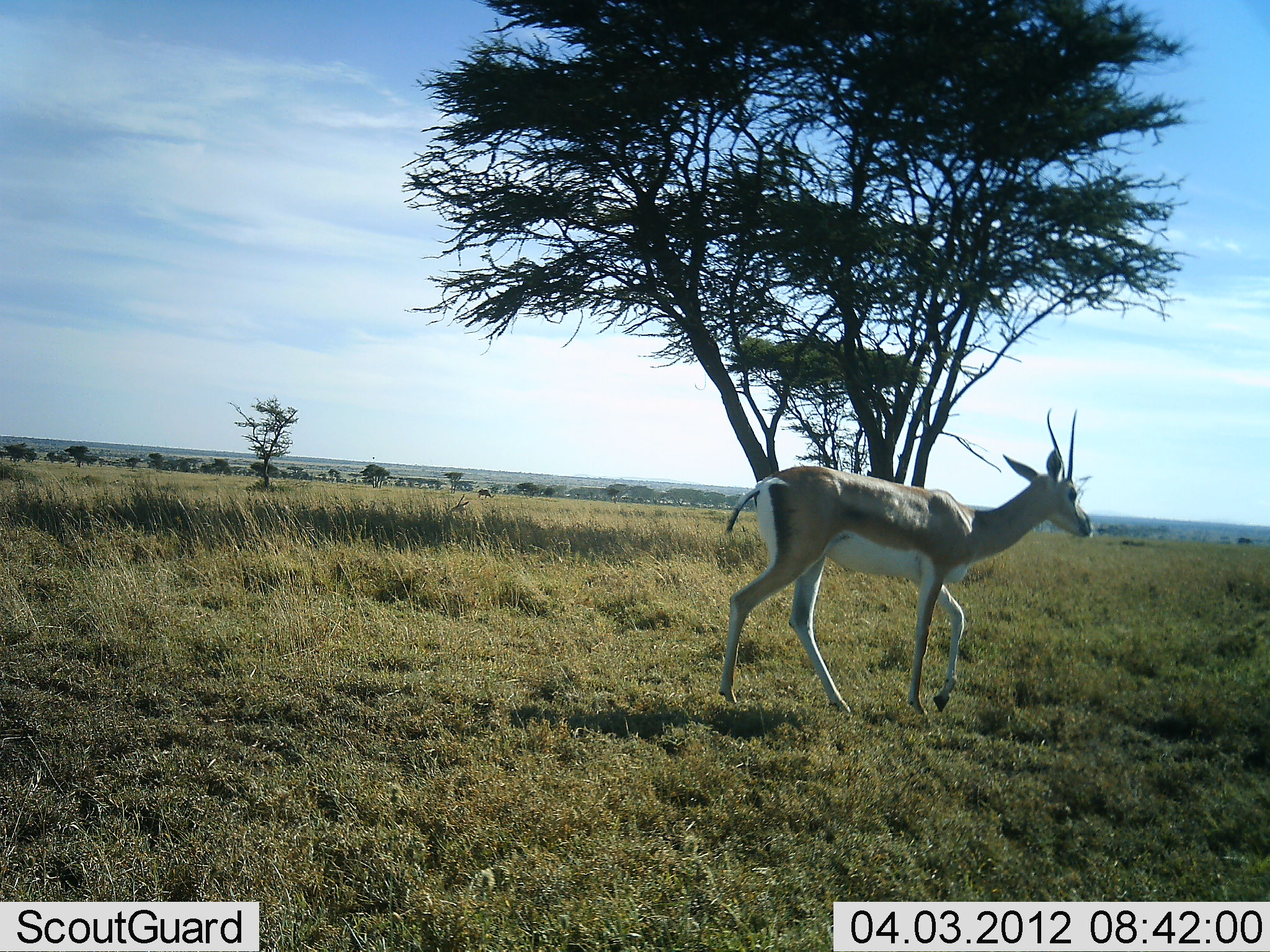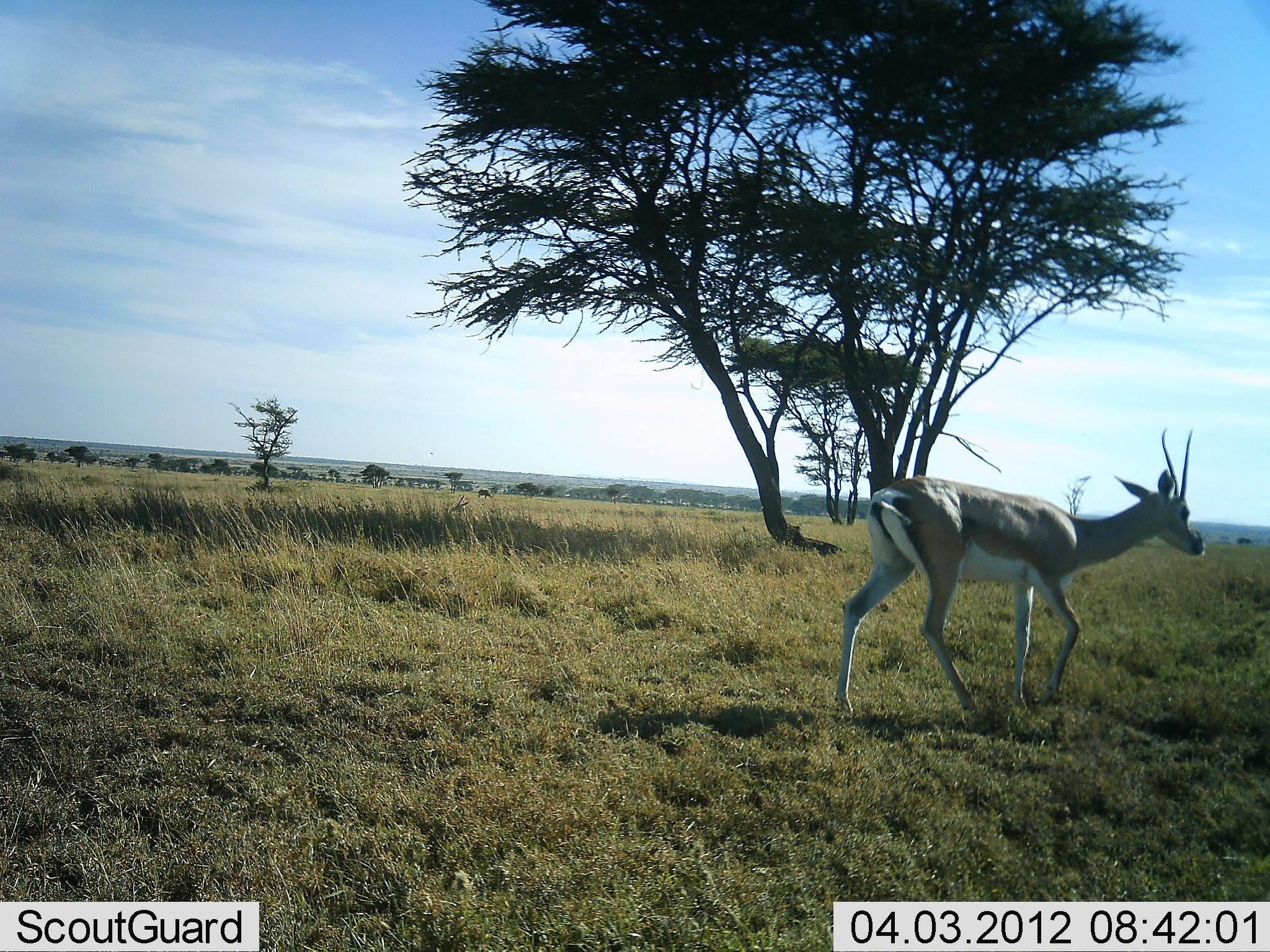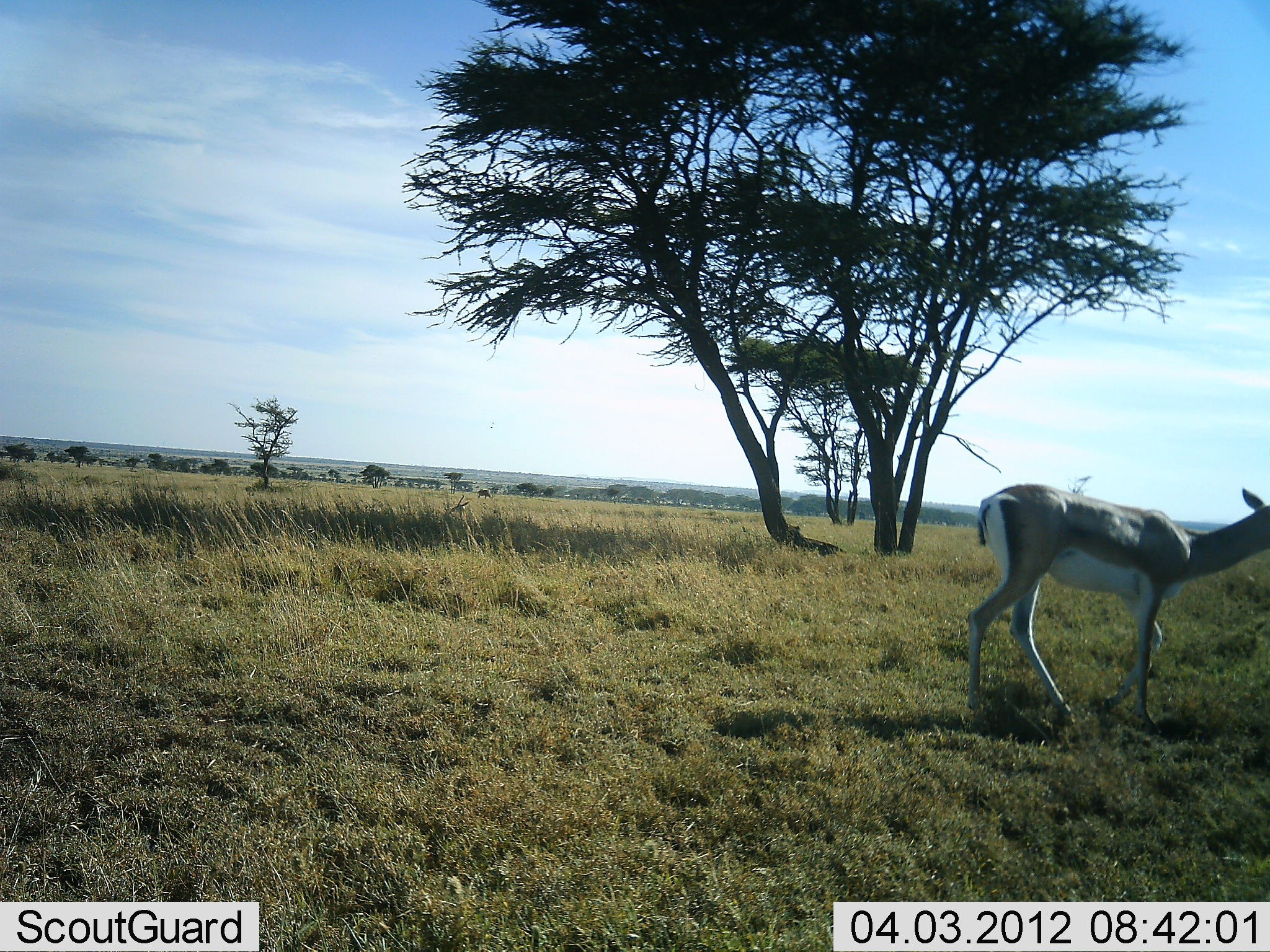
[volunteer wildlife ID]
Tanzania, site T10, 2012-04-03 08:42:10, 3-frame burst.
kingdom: Animalia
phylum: Chordata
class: Mammalia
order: Artiodactyla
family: Bovidae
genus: Nanger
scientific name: Nanger granti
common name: grant's gazelle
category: gazellegrants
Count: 1.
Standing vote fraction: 9%.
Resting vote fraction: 9%.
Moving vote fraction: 100%.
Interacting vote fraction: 0%.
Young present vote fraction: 0%.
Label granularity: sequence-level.